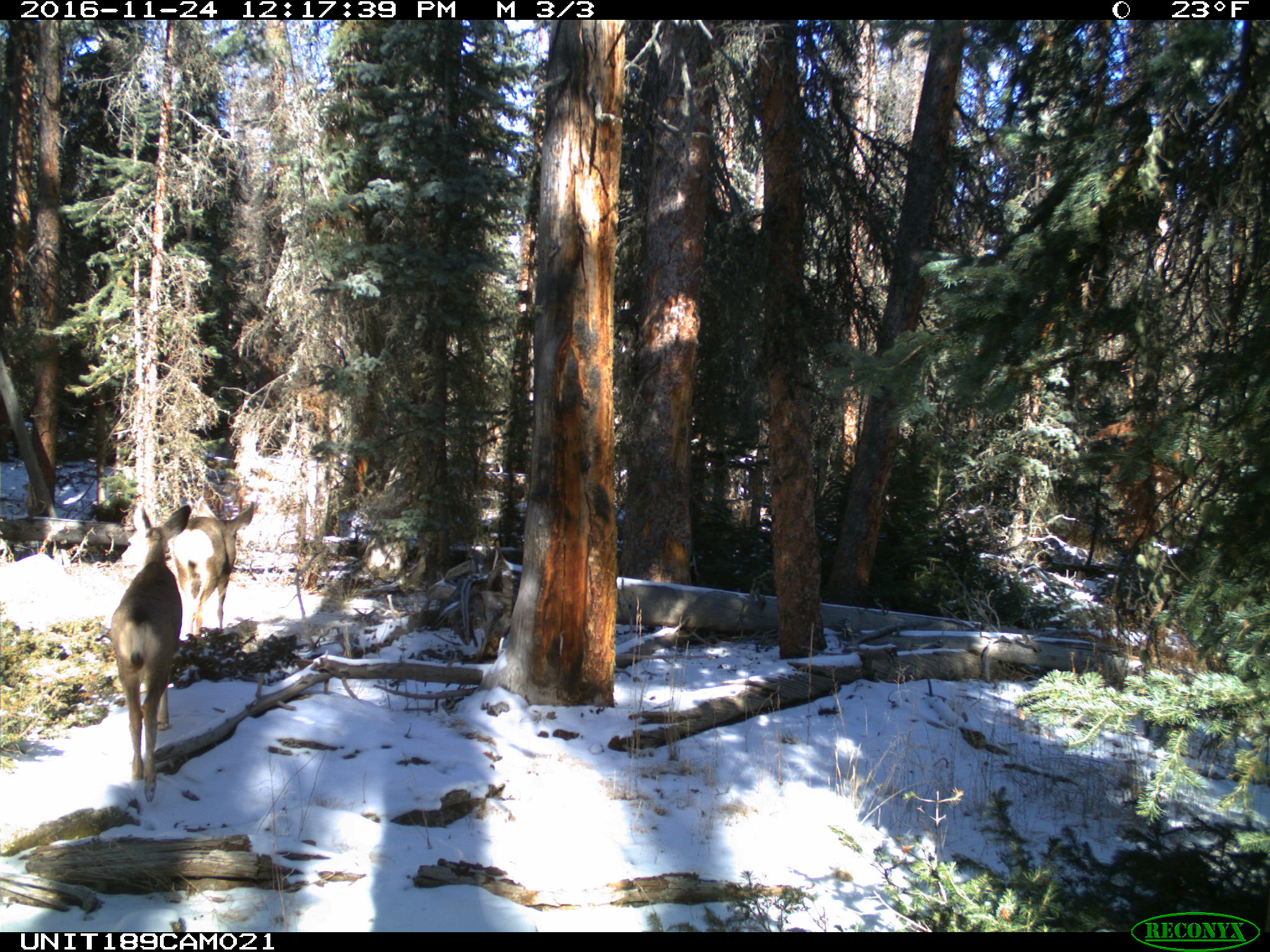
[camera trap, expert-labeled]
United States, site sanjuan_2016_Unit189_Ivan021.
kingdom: Animalia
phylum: Chordata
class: Mammalia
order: Artiodactyla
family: Cervidae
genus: Odocoileus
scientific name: Odocoileus hemionus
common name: mule deer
Odocoileus hemionus (mule deer).